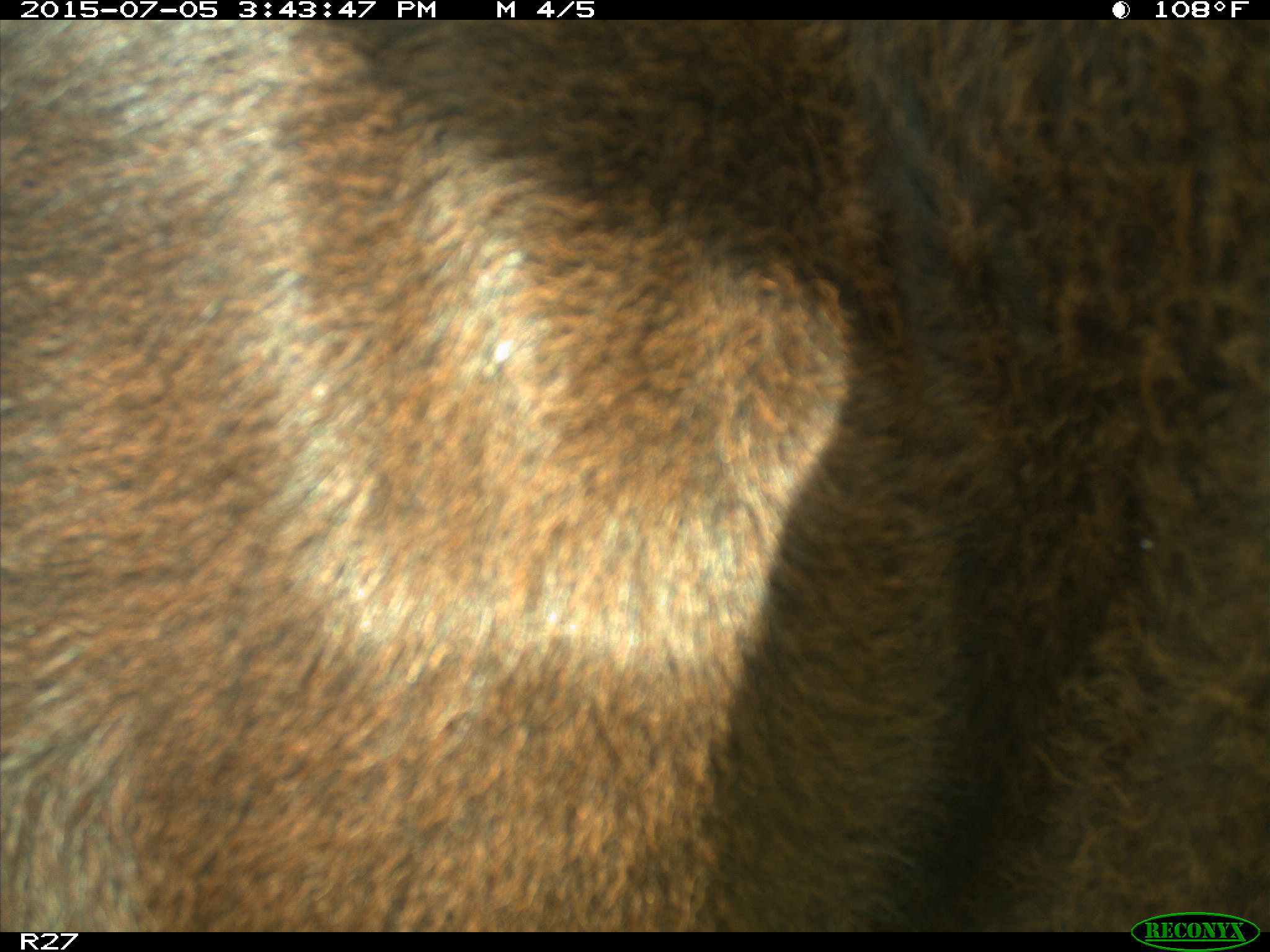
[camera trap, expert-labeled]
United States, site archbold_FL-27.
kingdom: Animalia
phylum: Chordata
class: Mammalia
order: Artiodactyla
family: Bovidae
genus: Bos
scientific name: Bos taurus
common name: domestic cow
Bos taurus (domestic cow).